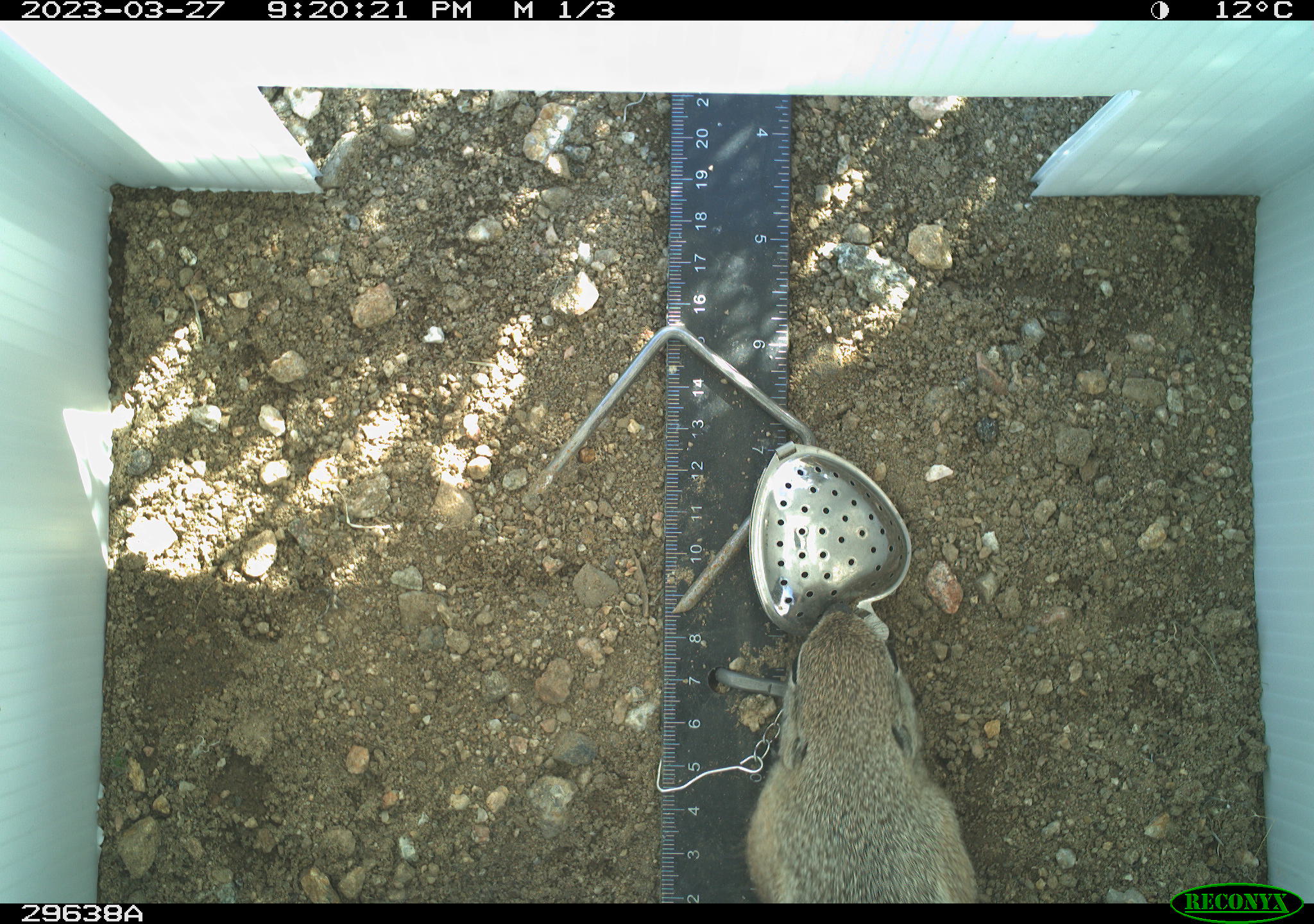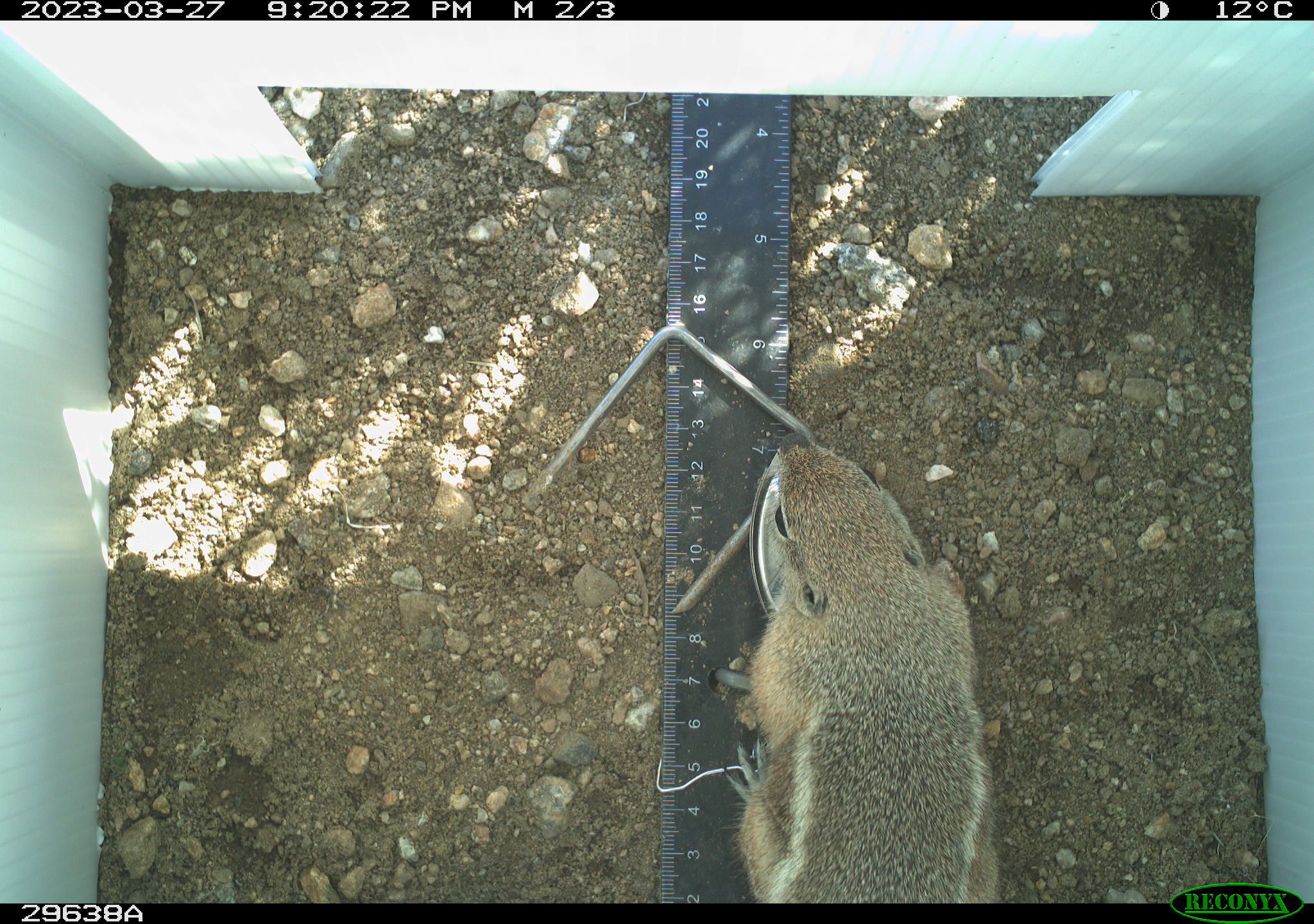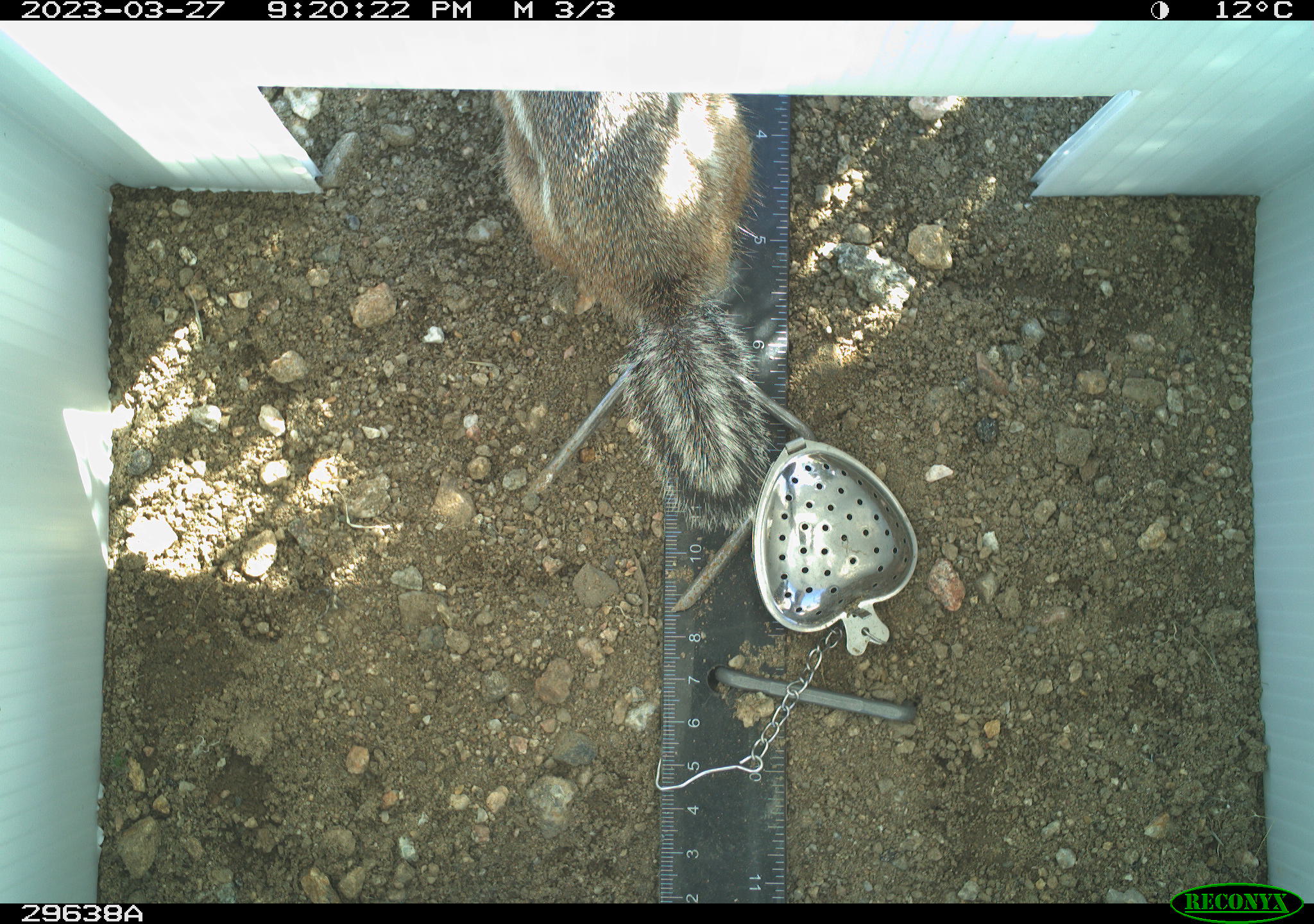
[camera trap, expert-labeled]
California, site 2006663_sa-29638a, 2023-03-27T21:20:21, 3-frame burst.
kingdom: Animalia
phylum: Chordata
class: Mammalia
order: Rodentia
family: Sciuridae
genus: Ammospermophilus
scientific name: Ammospermophilus leucurus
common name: white-tailed antelope squirrel